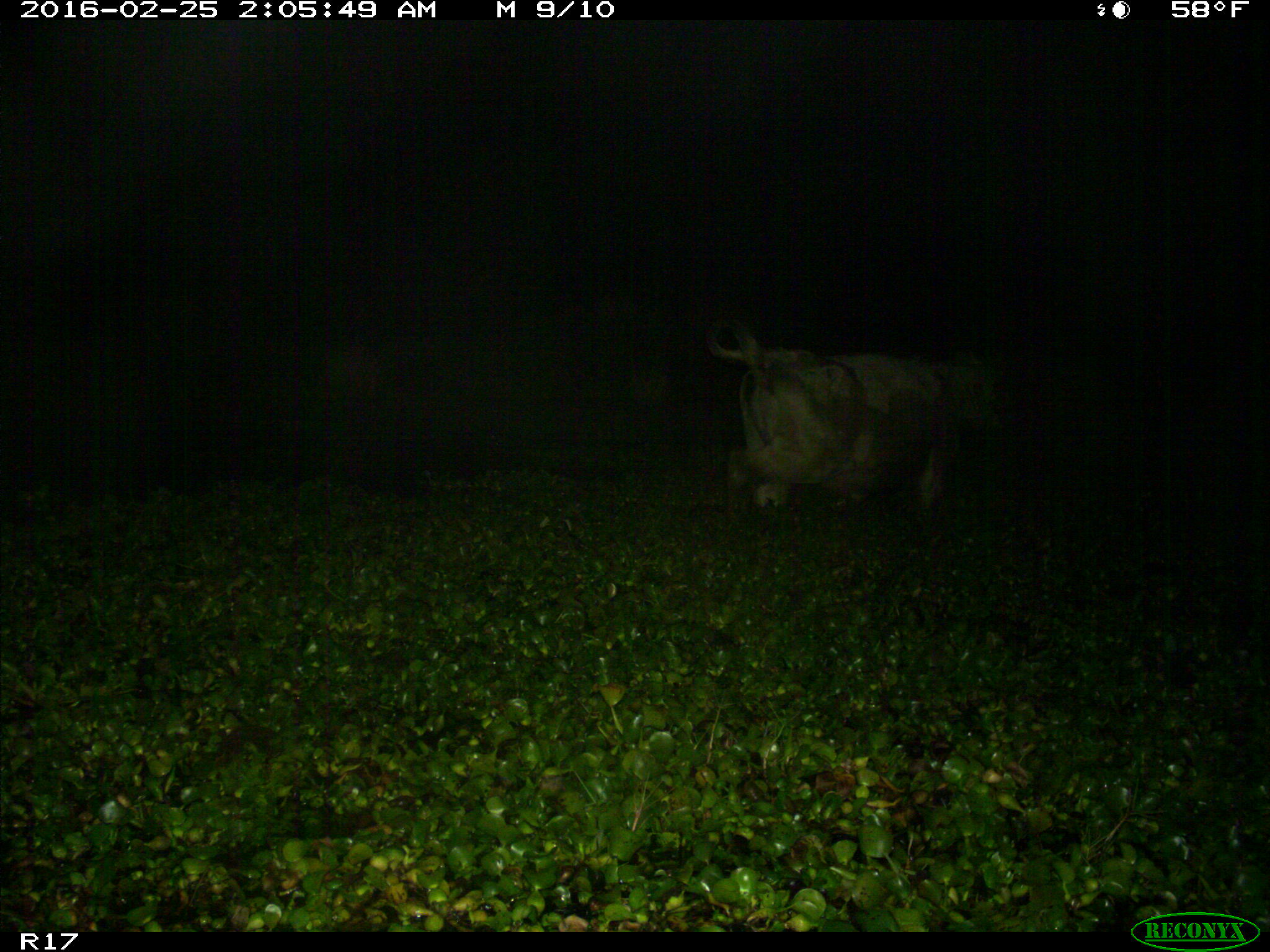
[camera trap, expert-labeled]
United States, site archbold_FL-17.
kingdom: Animalia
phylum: Chordata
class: Mammalia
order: Artiodactyla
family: Bovidae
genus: Bos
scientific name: Bos taurus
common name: domestic cow